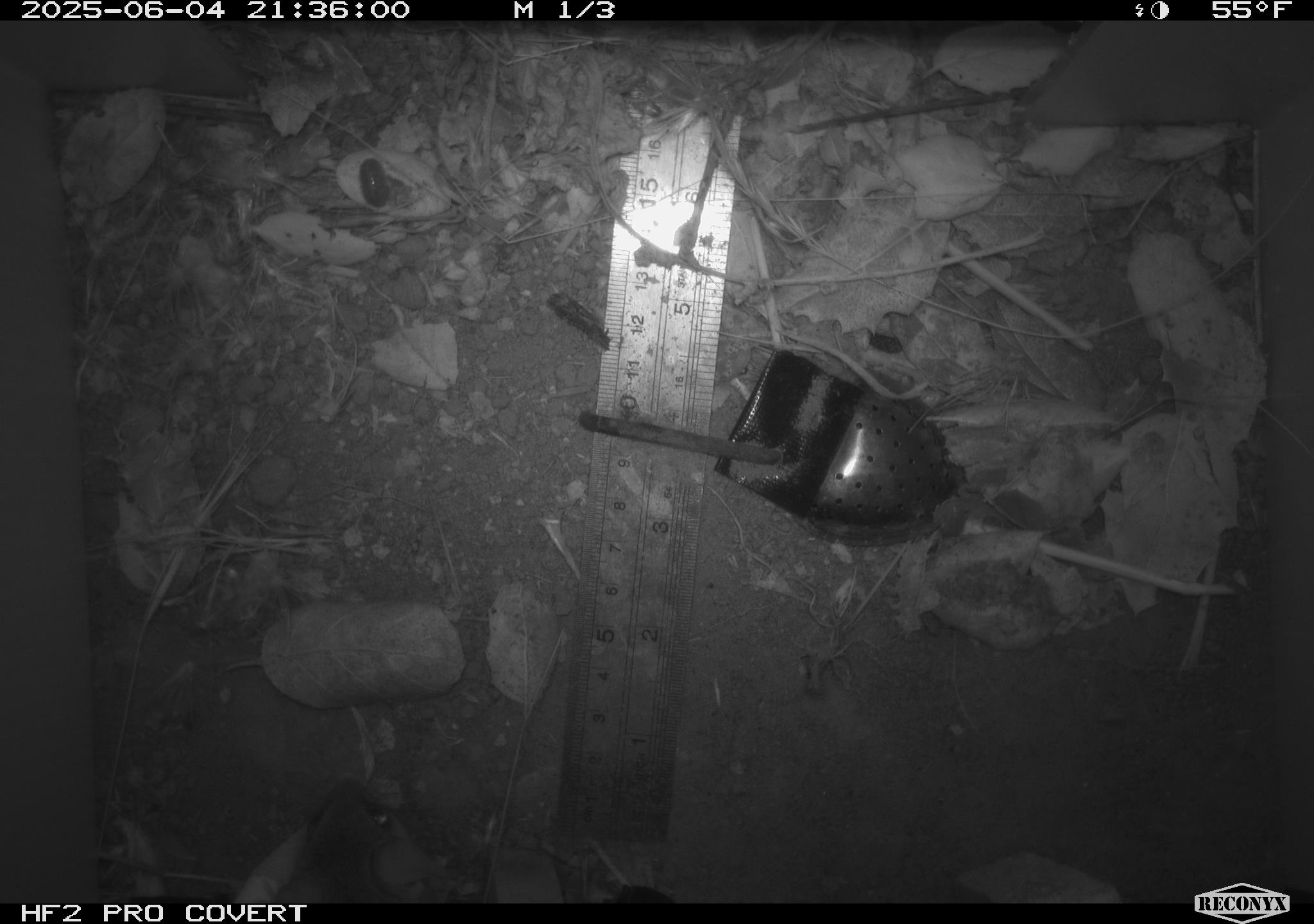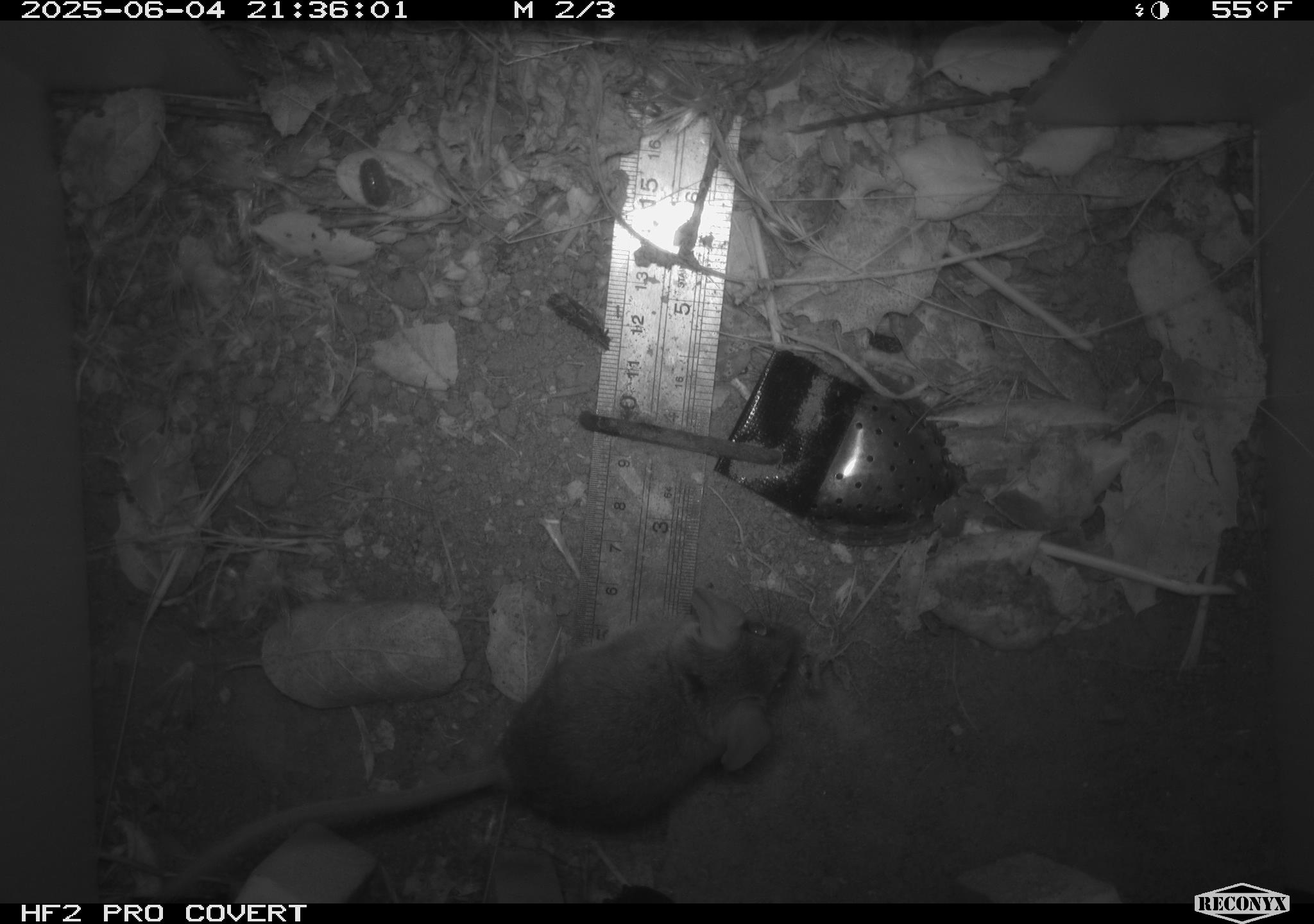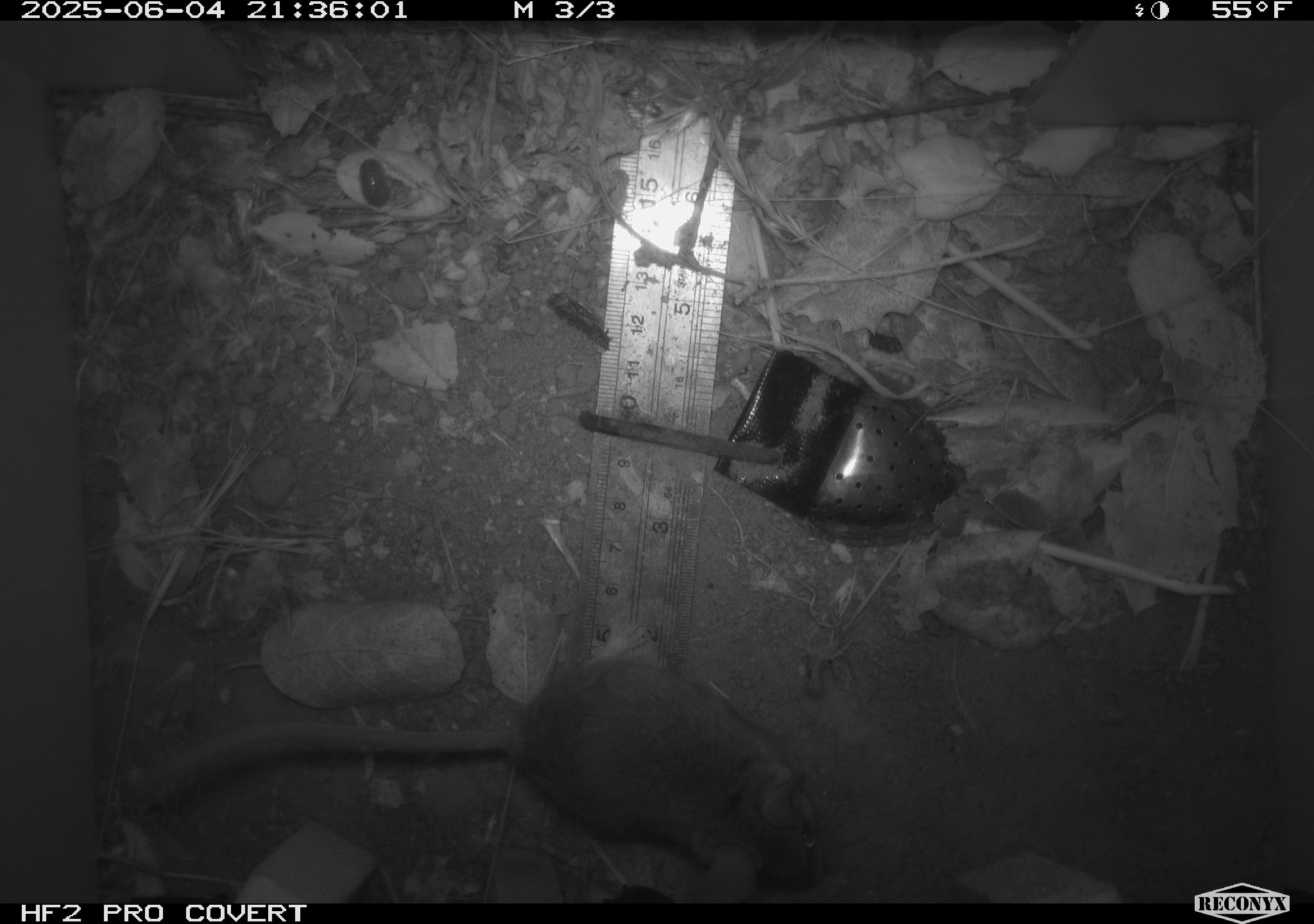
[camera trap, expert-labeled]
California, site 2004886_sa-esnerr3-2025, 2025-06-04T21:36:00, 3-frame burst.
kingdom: Animalia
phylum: Chordata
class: Mammalia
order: Rodentia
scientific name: Rodentia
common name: rodent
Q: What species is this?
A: Rodent (Rodentia).